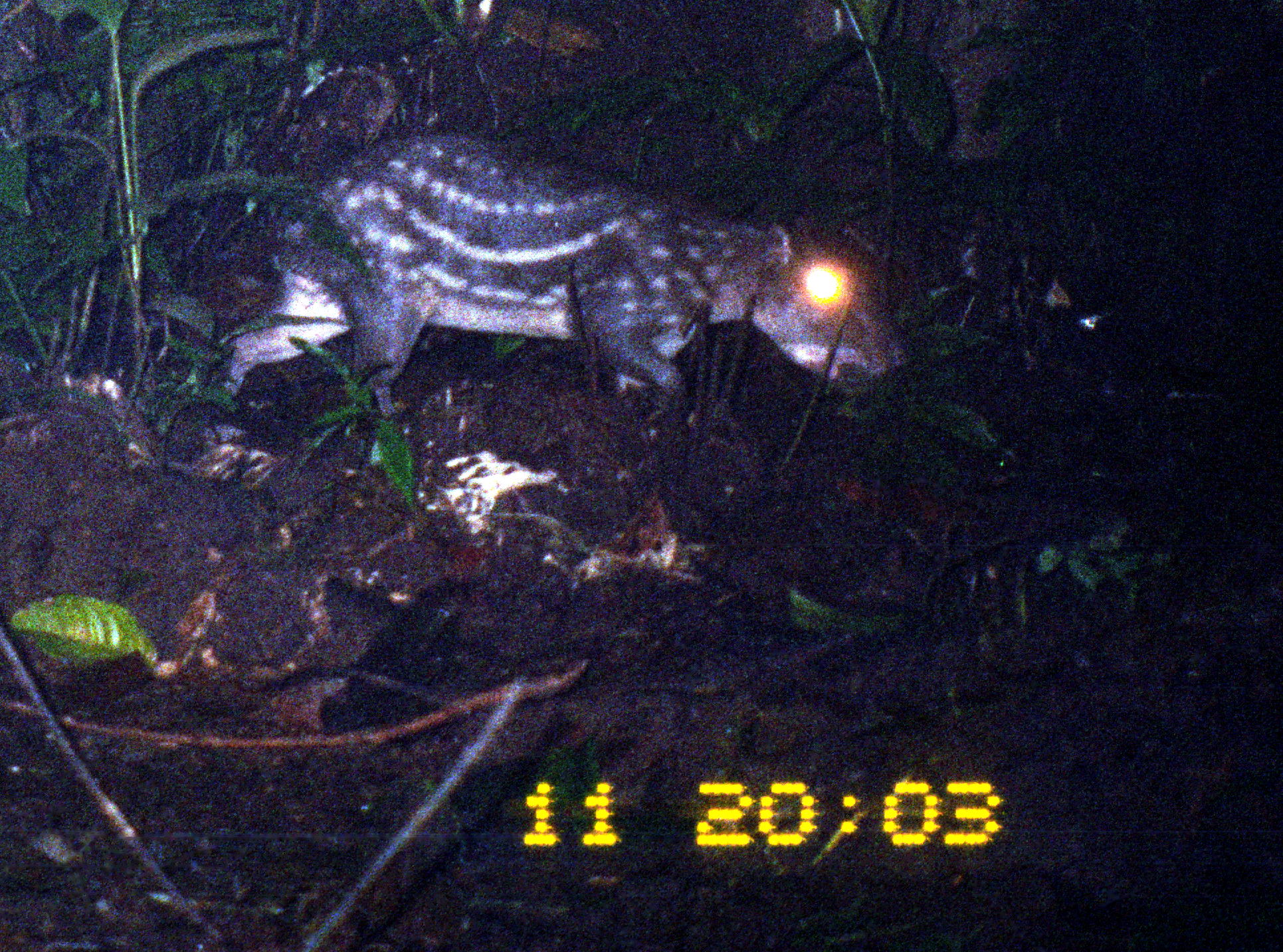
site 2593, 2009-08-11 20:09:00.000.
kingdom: Animalia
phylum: Chordata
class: Mammalia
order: Rodentia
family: Cuniculidae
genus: Cuniculus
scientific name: Cuniculus paca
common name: spotted paca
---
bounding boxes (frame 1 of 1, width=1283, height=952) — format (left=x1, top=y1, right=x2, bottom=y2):
cuniculus paca: (left=224, top=133, right=910, bottom=449)